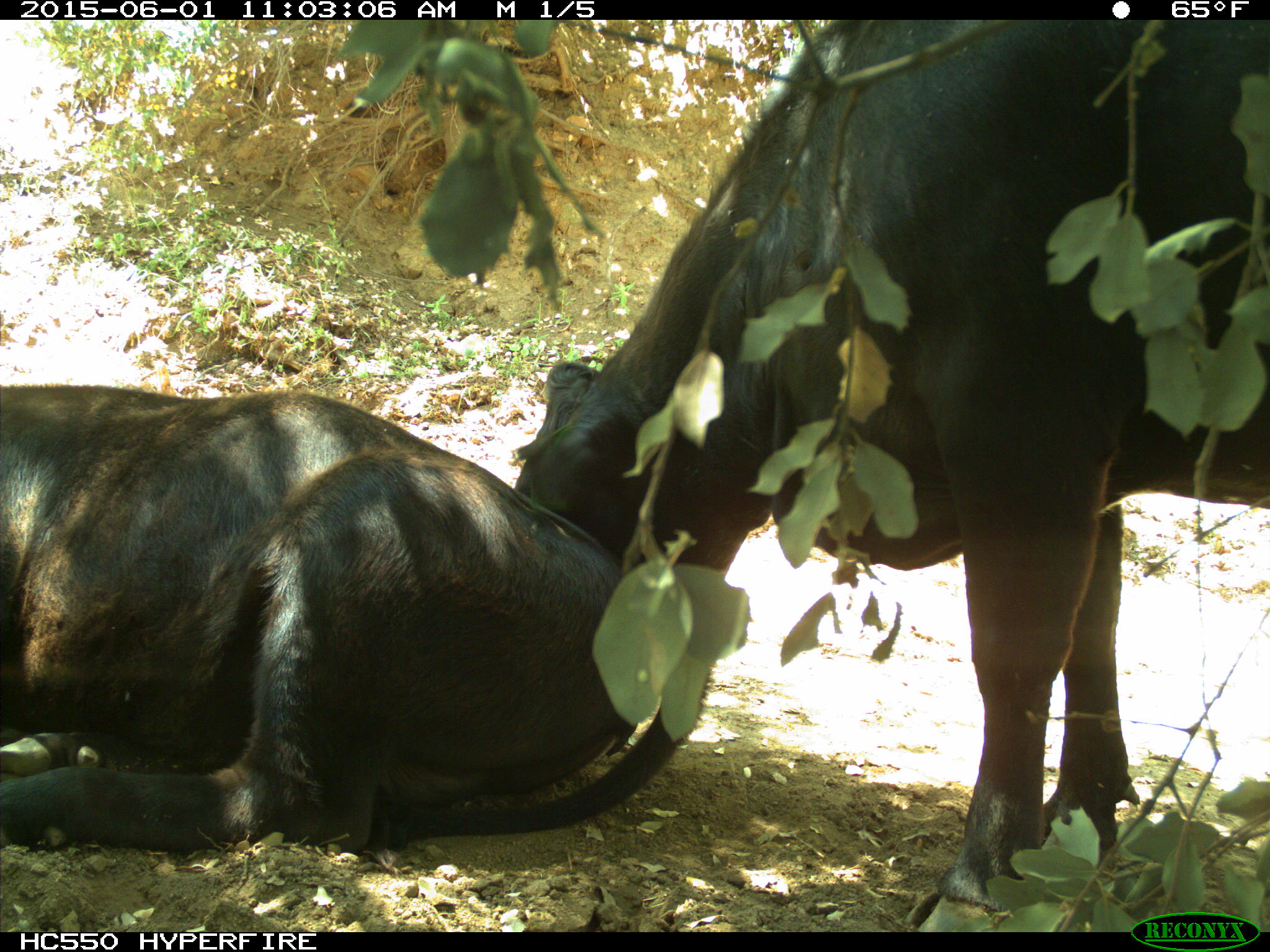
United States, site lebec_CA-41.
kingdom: Animalia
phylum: Chordata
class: Mammalia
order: Artiodactyla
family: Bovidae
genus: Bos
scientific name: Bos taurus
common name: domestic cow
Bos taurus (domestic cow).